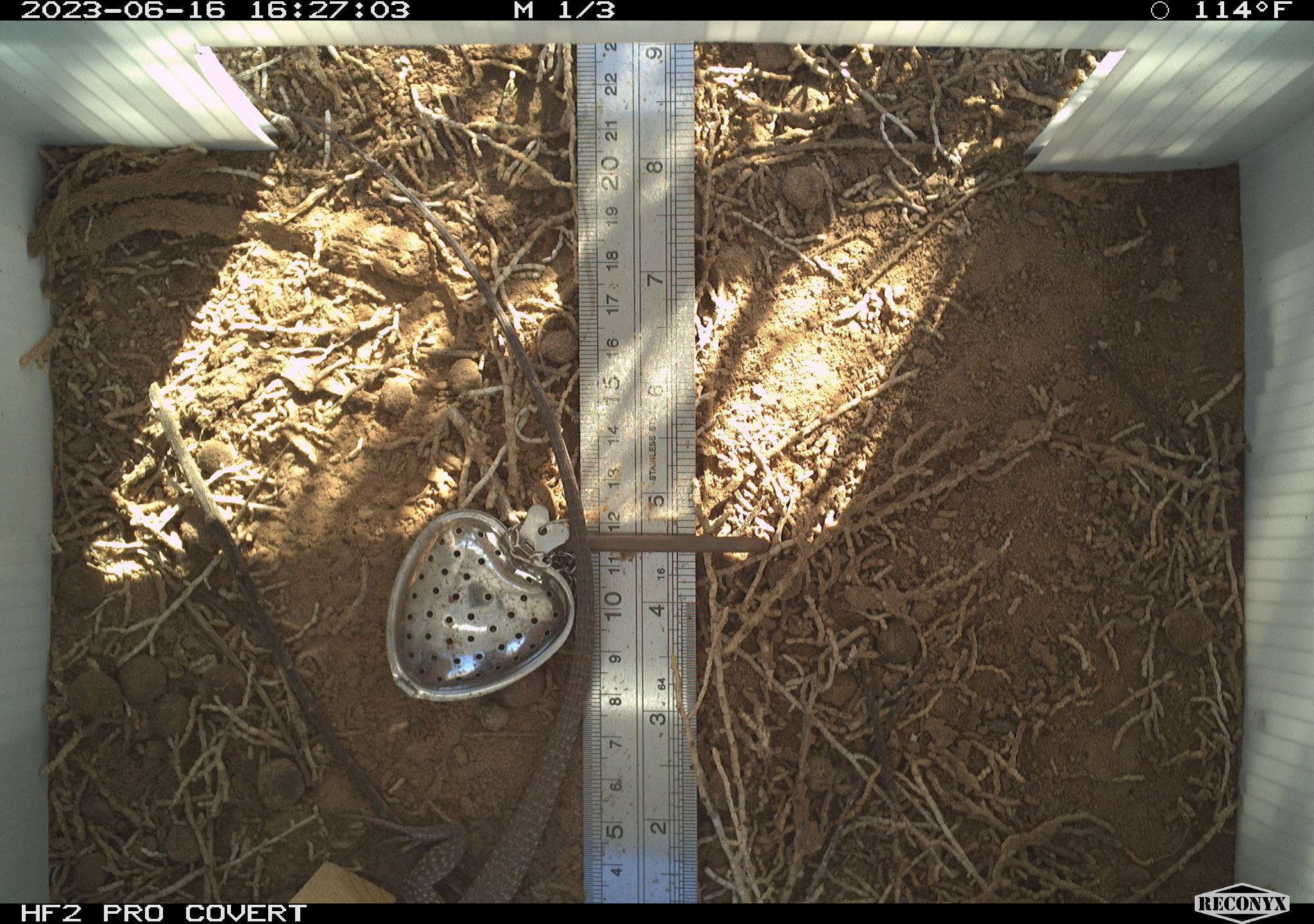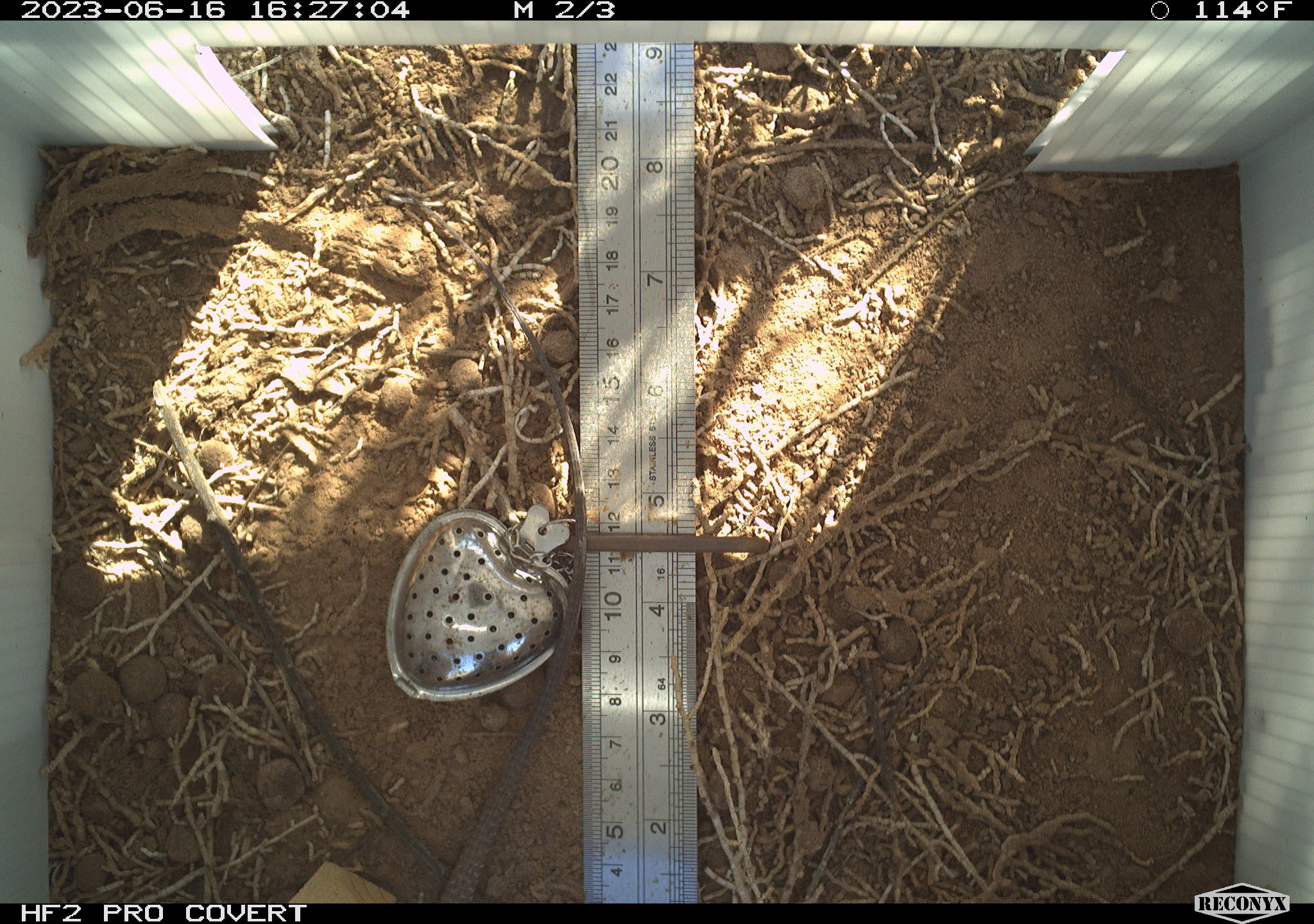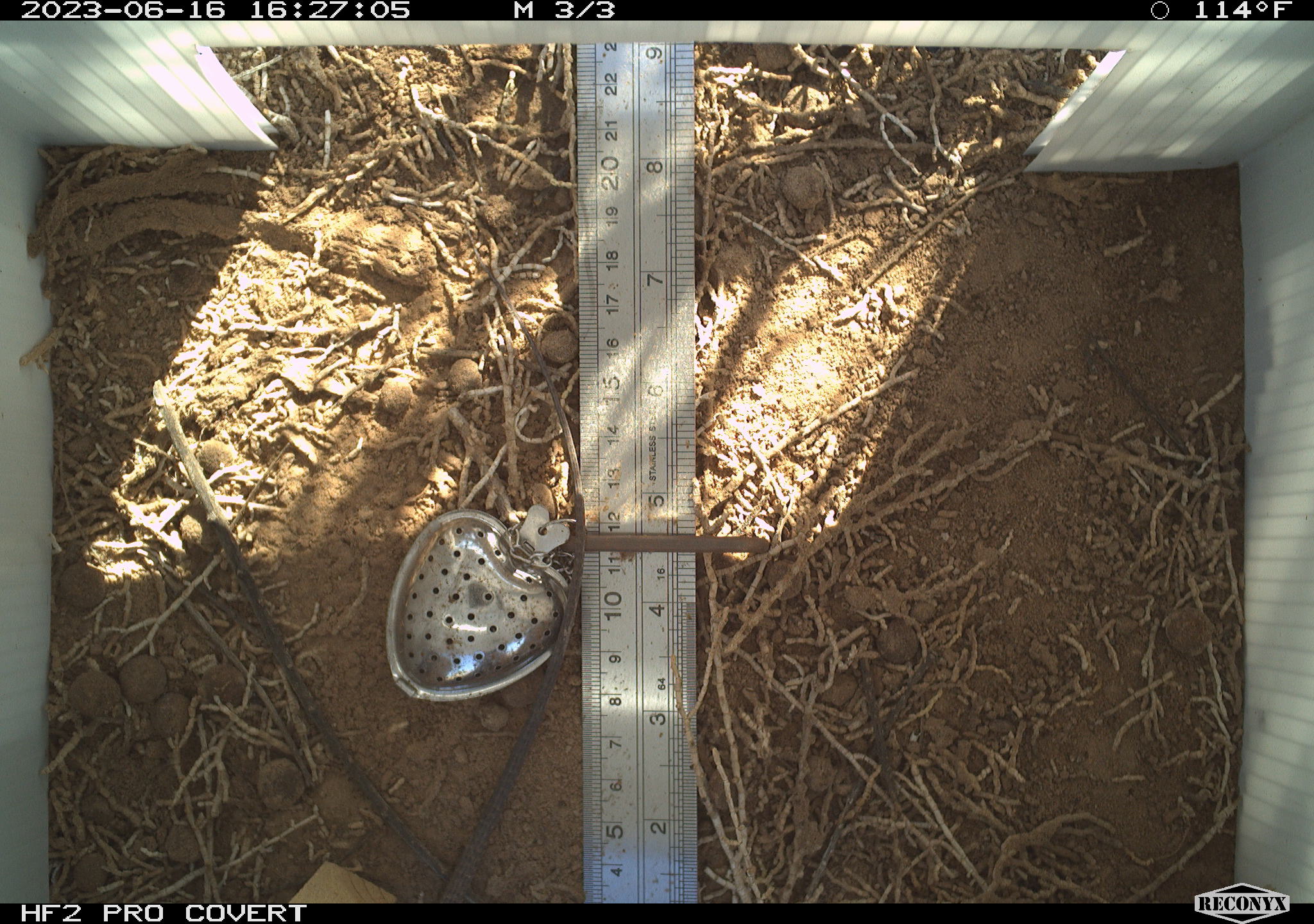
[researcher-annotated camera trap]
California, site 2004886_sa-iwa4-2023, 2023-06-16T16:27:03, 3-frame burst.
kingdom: Animalia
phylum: Chordata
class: Reptilia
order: Squamata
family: Teiidae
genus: Aspidoscelis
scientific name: Aspidoscelis tigris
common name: western whiptail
Western whiptail (Aspidoscelis tigris).